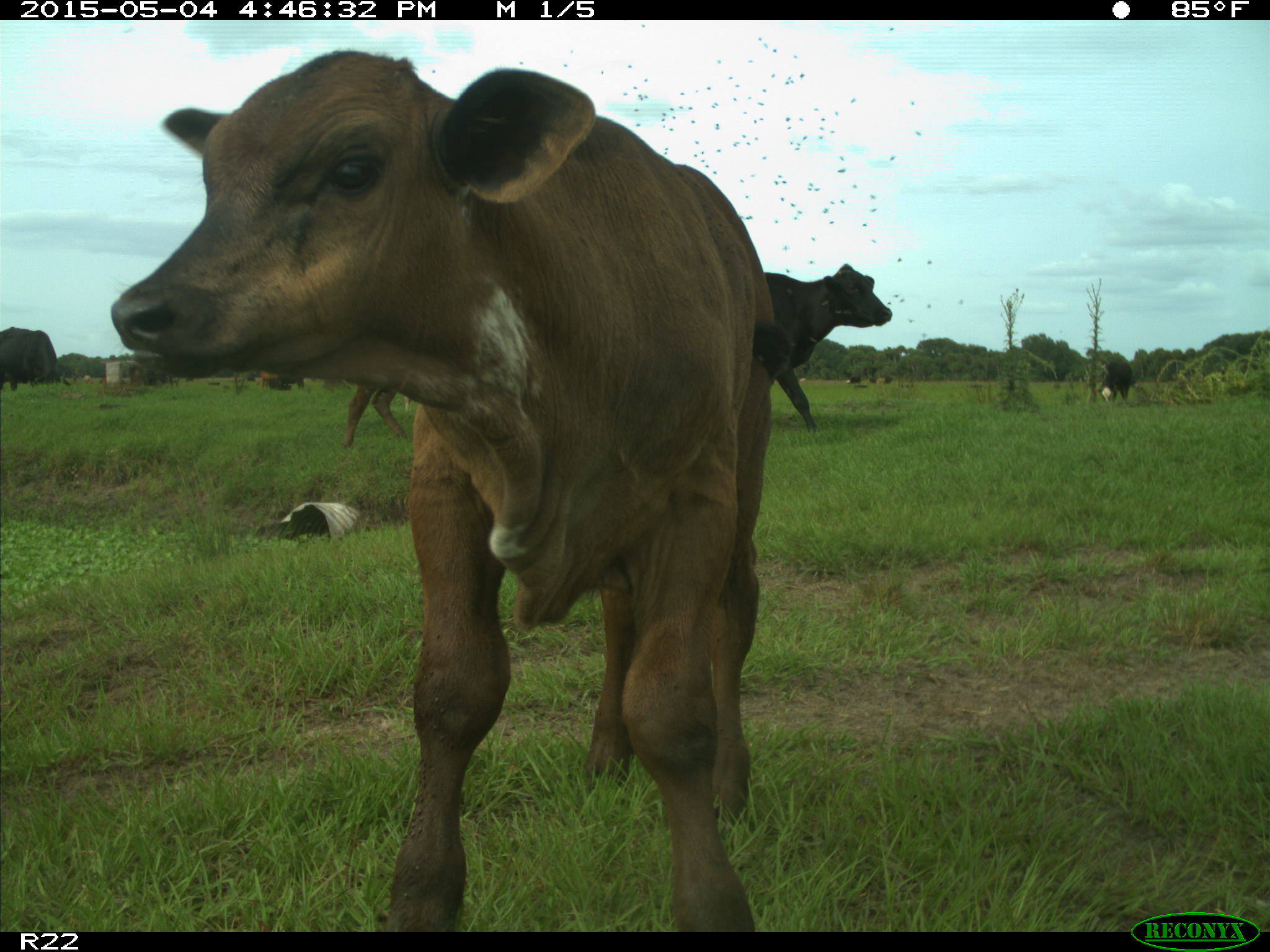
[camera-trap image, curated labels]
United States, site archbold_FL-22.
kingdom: Animalia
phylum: Chordata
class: Mammalia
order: Artiodactyla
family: Bovidae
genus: Bos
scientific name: Bos taurus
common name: domestic cow